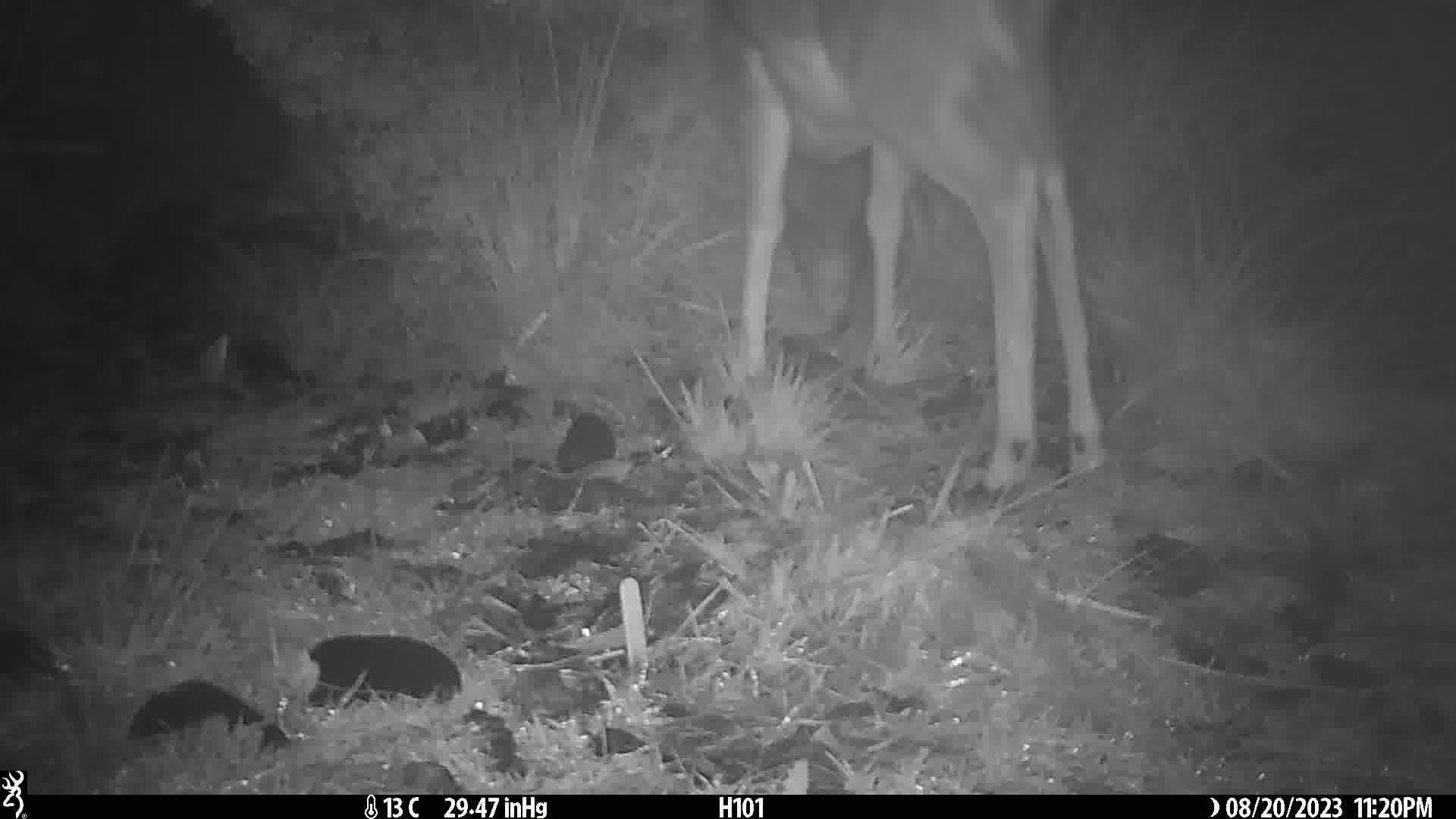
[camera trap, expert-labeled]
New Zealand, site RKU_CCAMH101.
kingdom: Animalia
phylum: Chordata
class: Mammalia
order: Artiodactyla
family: Cervidae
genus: Odocoileus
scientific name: Odocoileus virginianus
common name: white-tailed deer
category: white tailed deer